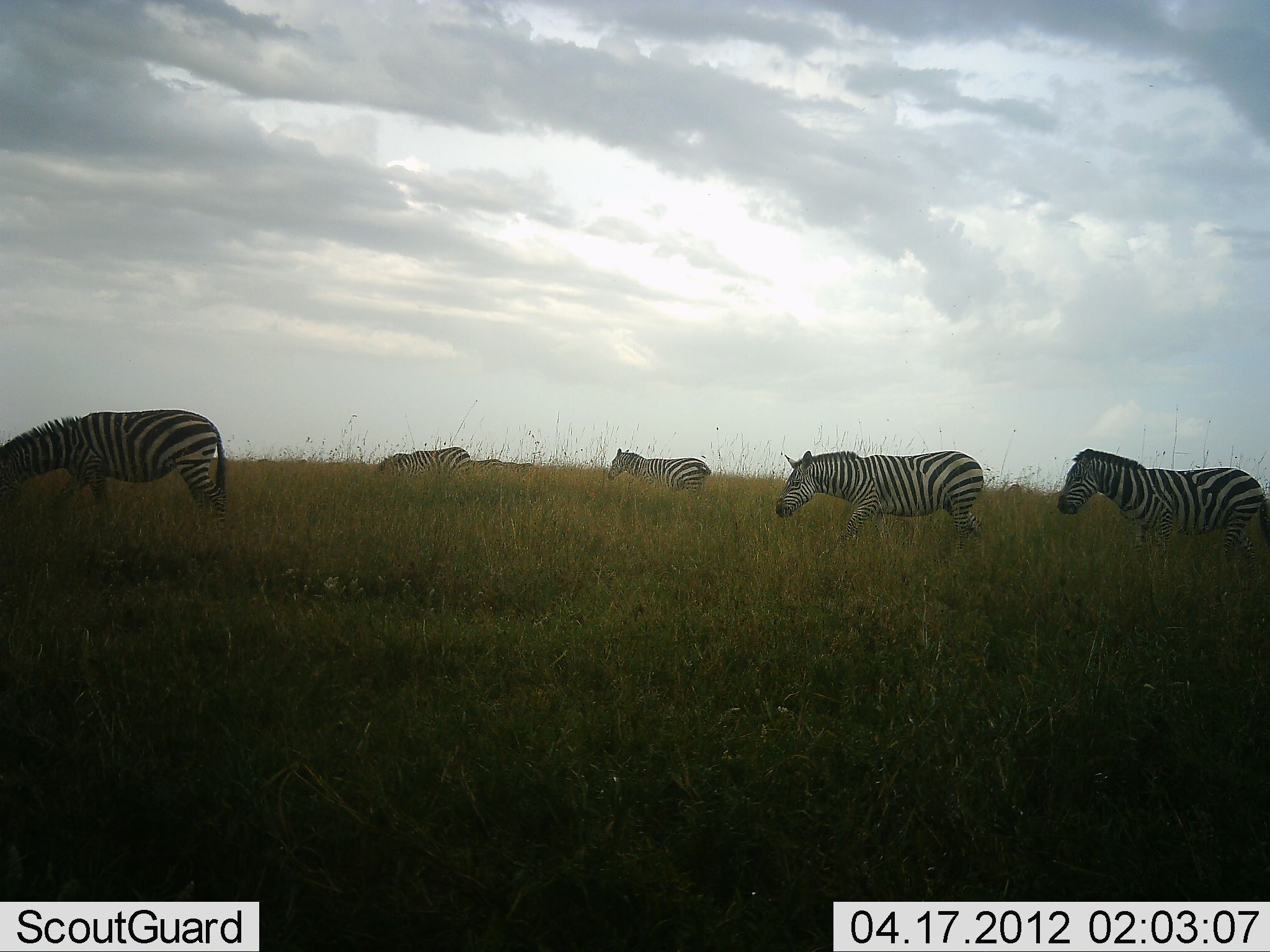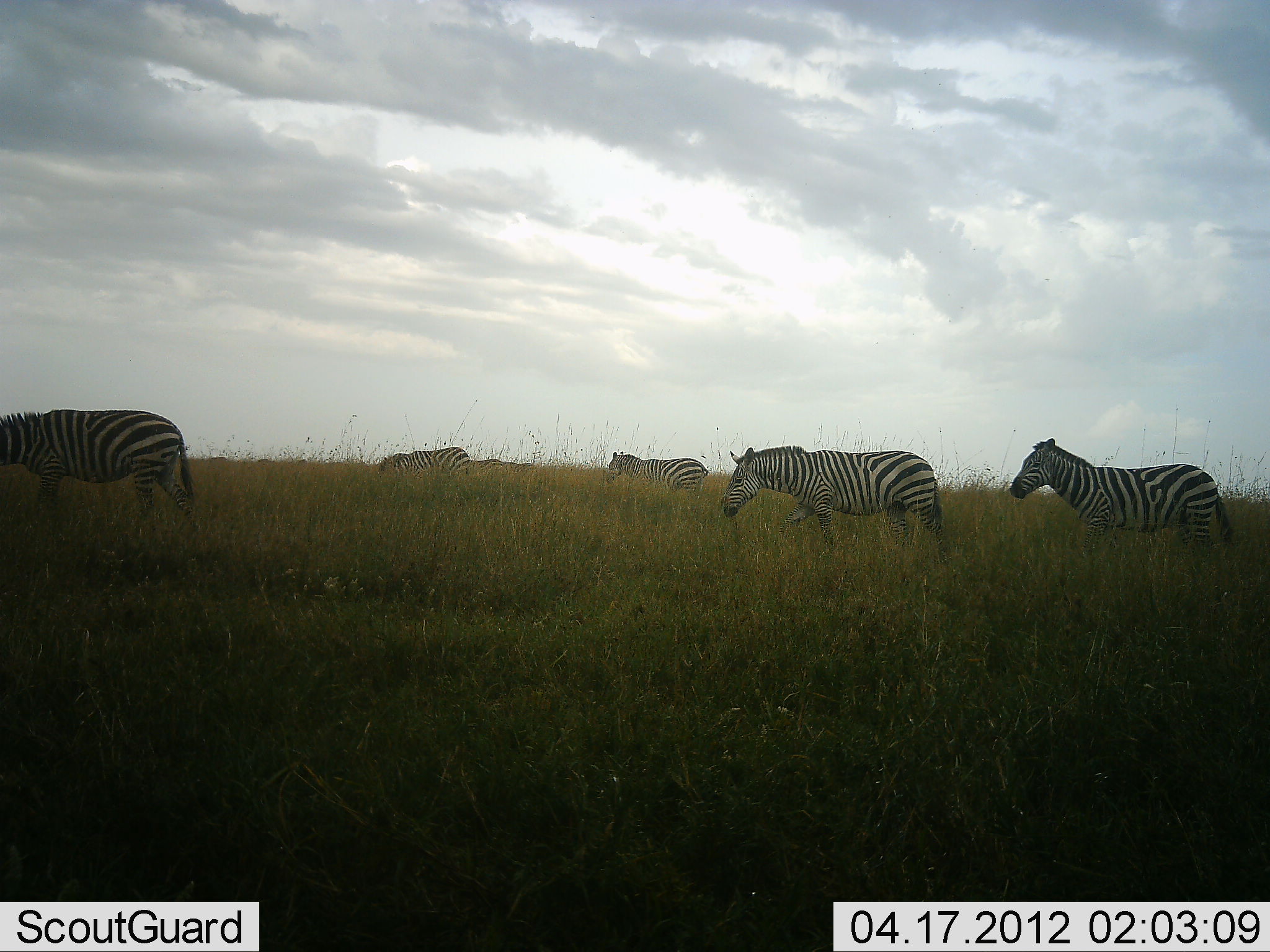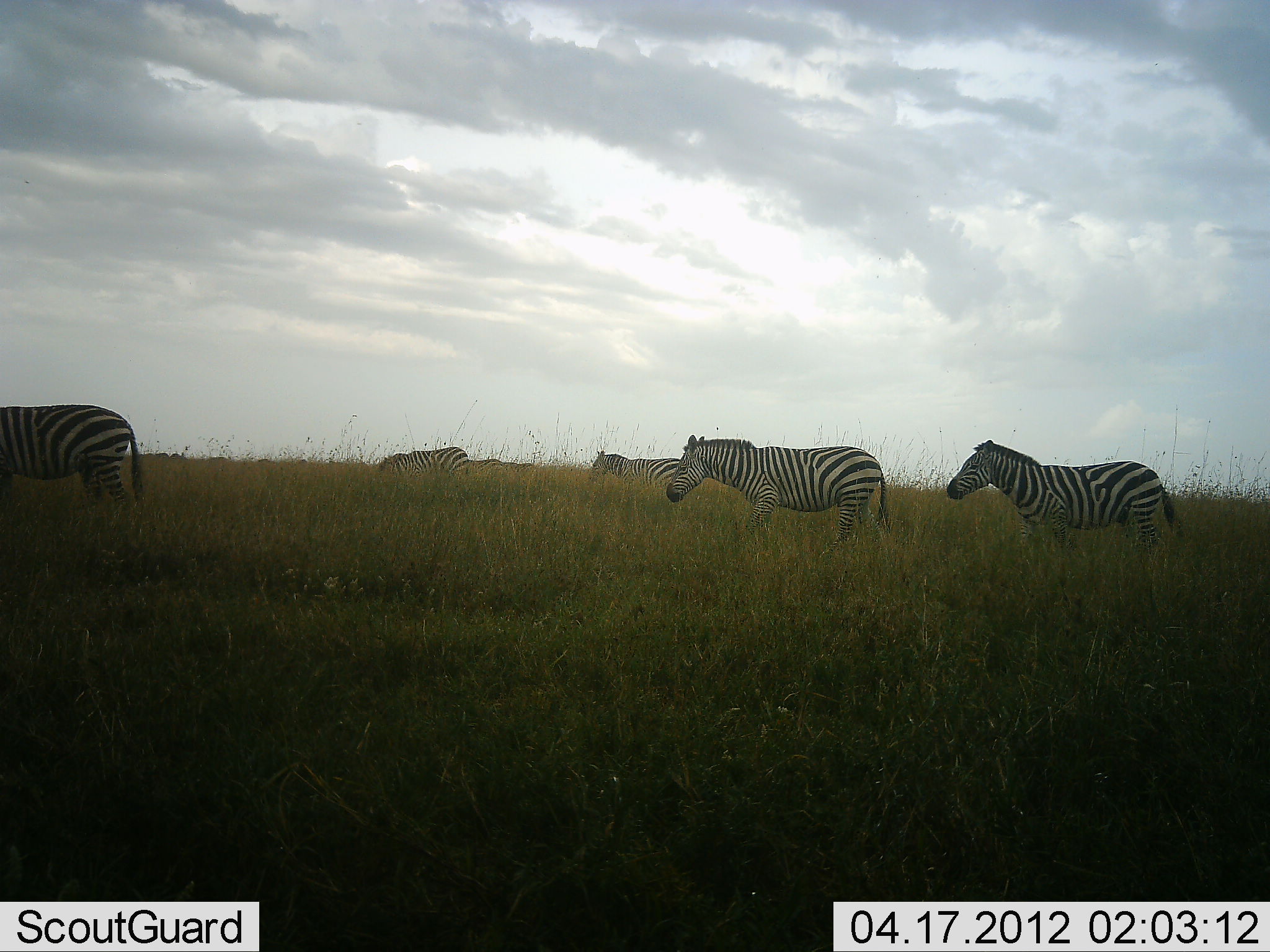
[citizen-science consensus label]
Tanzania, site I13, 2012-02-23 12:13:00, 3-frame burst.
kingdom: Animalia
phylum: Chordata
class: Mammalia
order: Perissodactyla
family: Equidae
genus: Equus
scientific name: Equus quagga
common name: plains zebra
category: zebra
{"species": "zebra (plains zebra) (Equus quagga)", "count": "5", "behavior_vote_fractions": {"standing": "12%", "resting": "0%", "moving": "100%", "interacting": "0%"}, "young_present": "0%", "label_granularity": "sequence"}